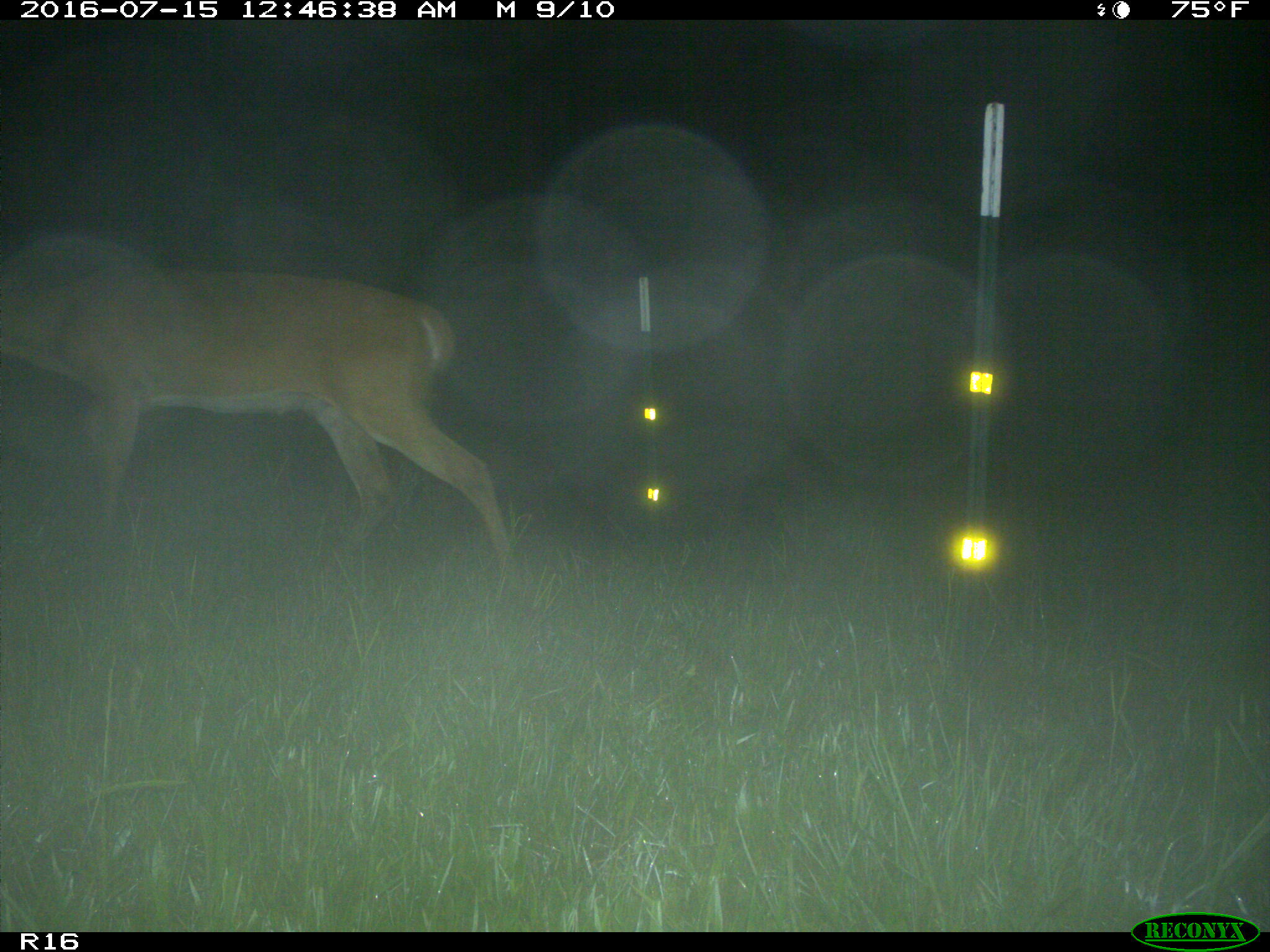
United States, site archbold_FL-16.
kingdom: Animalia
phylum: Chordata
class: Mammalia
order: Artiodactyla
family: Cervidae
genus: Odocoileus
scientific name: Odocoileus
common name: deer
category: unidentified deer